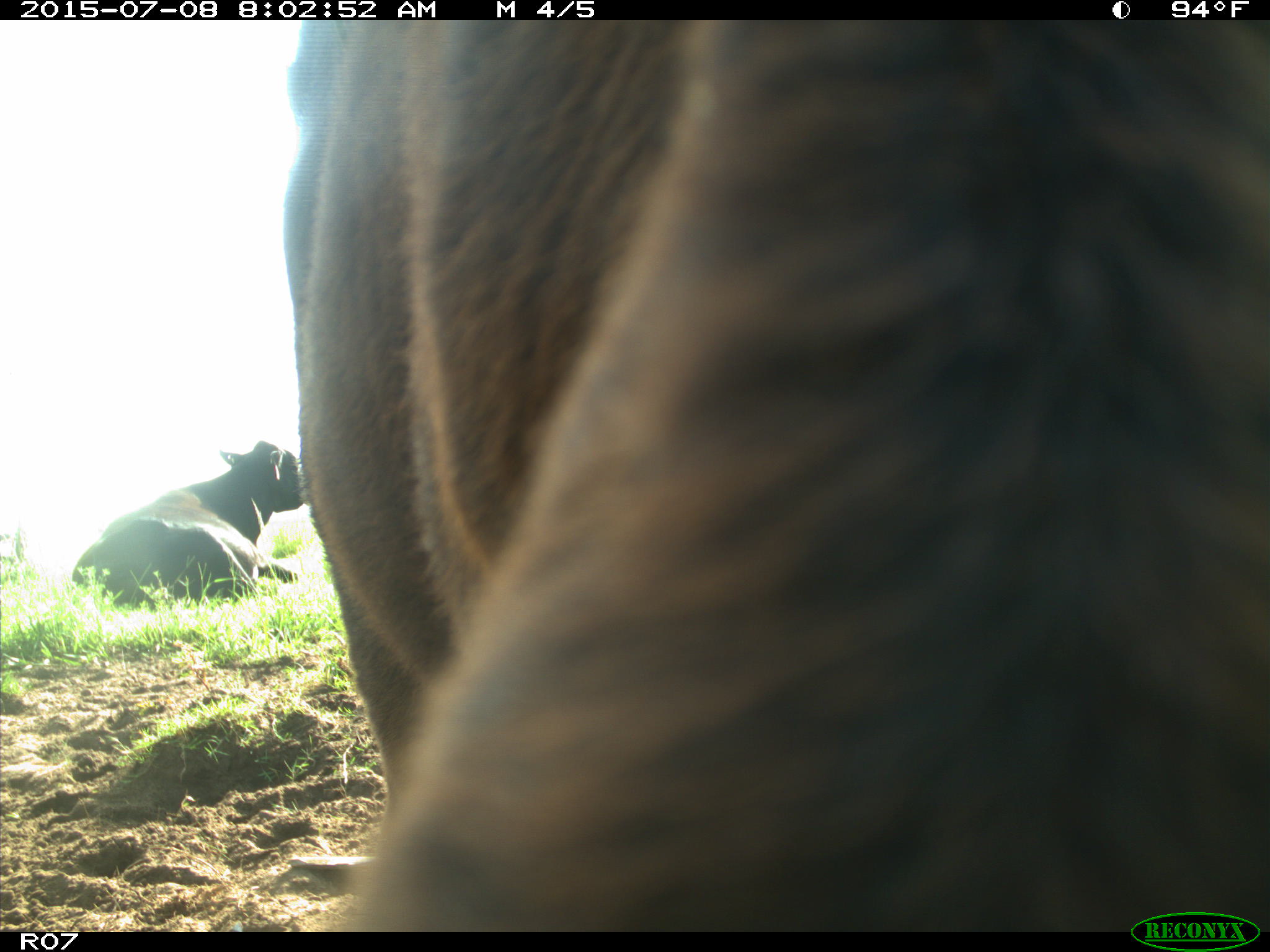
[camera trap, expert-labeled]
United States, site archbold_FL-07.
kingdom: Animalia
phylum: Chordata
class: Mammalia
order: Artiodactyla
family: Bovidae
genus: Bos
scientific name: Bos taurus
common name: domestic cow